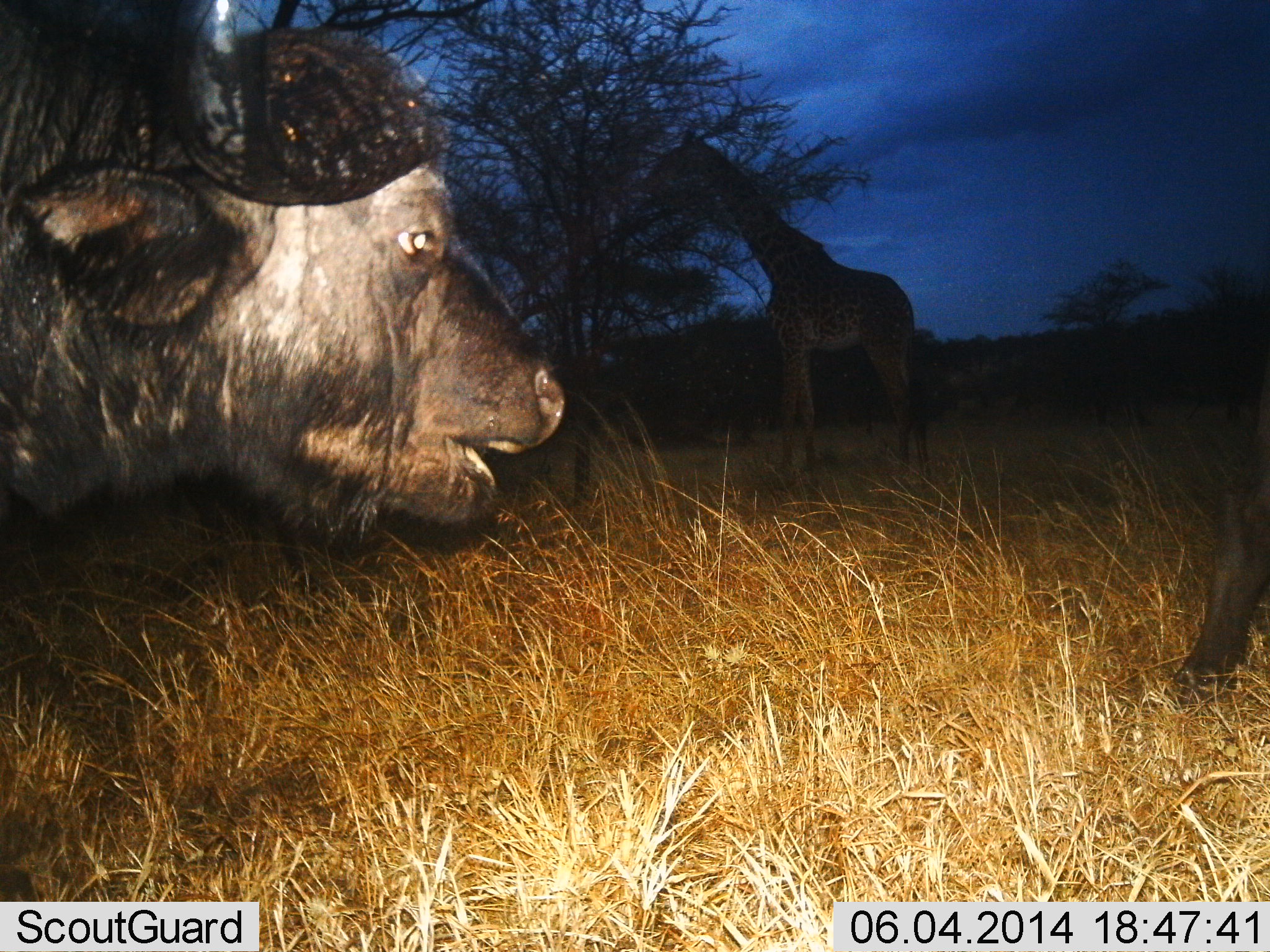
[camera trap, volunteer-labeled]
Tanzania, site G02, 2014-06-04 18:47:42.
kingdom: Animalia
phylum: Chordata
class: Mammalia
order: Artiodactyla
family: Bovidae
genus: Syncerus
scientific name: Syncerus caffer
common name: cape buffalo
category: buffalo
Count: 2.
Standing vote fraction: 55%.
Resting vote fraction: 0%.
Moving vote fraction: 73%.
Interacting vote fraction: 0%.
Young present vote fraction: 0%.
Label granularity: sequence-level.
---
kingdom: Animalia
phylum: Chordata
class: Mammalia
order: Artiodactyla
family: Giraffidae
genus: Giraffa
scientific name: Giraffa camelopardalis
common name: giraffe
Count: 1.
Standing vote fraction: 55%.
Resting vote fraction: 0%.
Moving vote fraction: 0%.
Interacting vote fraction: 0%.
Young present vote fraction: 0%.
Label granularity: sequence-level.